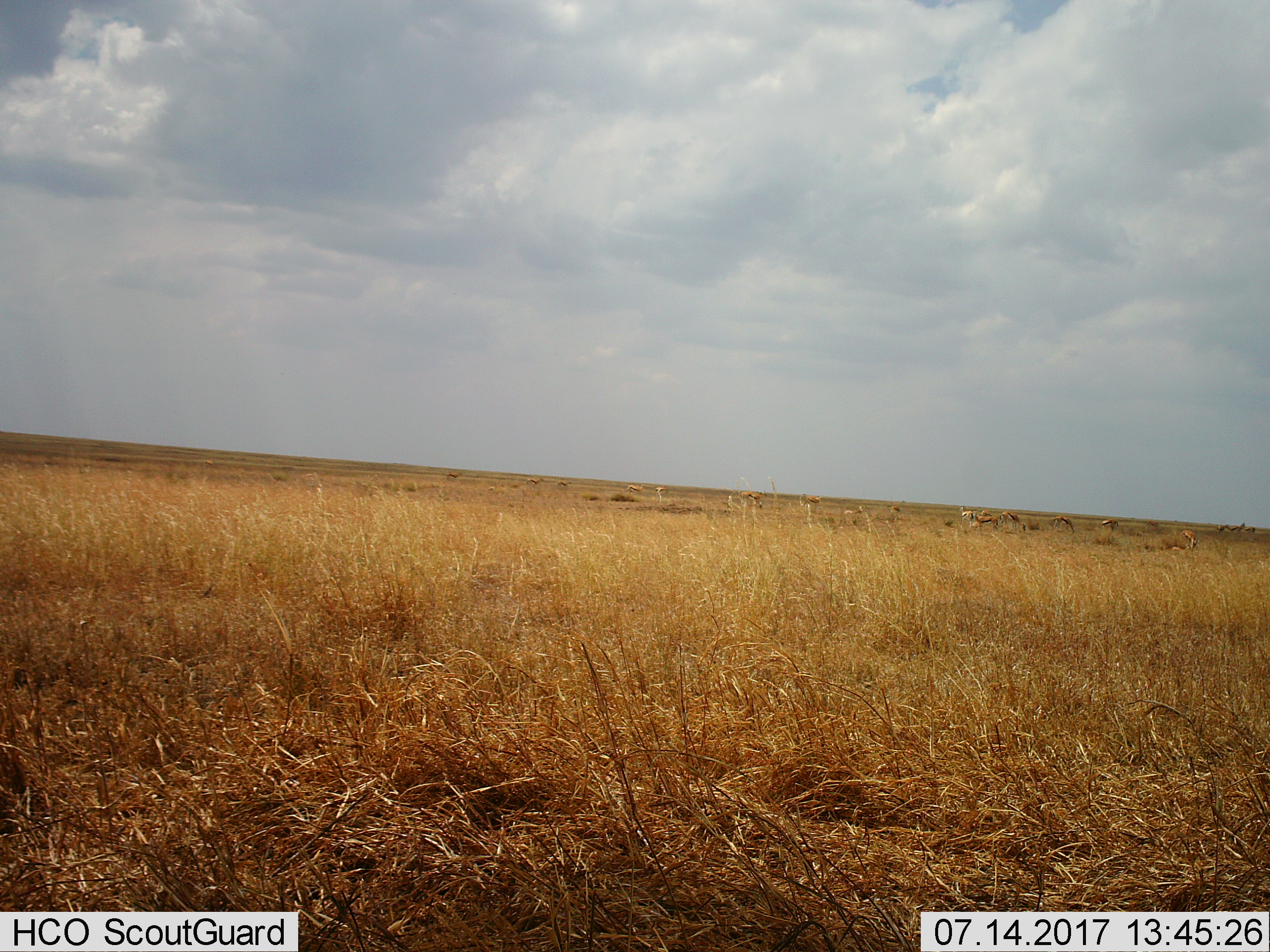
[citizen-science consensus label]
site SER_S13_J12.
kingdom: Animalia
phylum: Chordata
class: Mammalia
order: Artiodactyla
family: Bovidae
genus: Eudorcas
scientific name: Eudorcas thomsonii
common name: thomson's gazelle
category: gazellethomsons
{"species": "gazellethomsons (thomson's gazelle) (Eudorcas thomsonii)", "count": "11-50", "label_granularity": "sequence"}